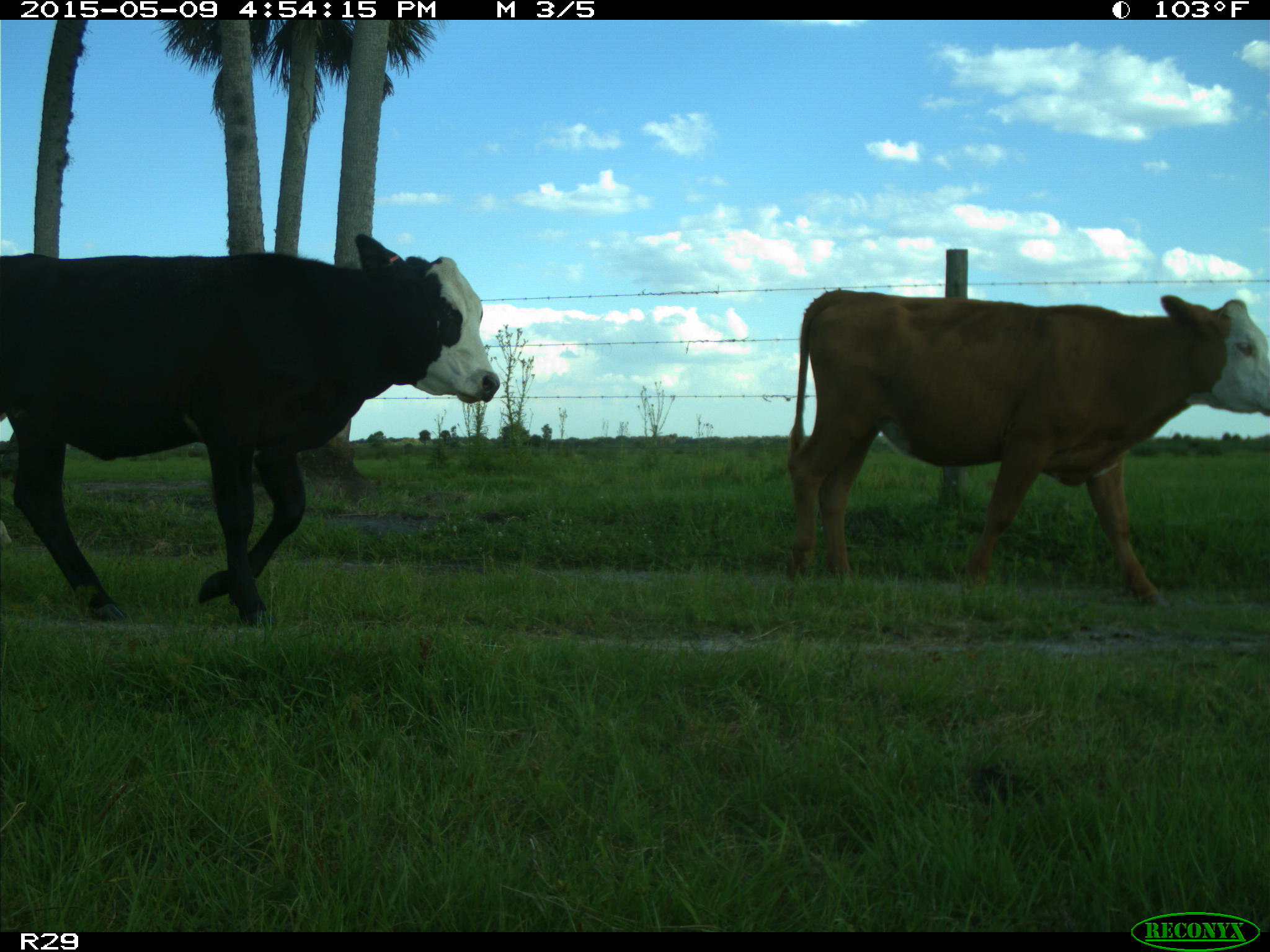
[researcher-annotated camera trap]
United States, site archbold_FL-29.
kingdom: Animalia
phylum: Chordata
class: Mammalia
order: Artiodactyla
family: Bovidae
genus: Bos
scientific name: Bos taurus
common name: domestic cow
Bos taurus (domestic cow).